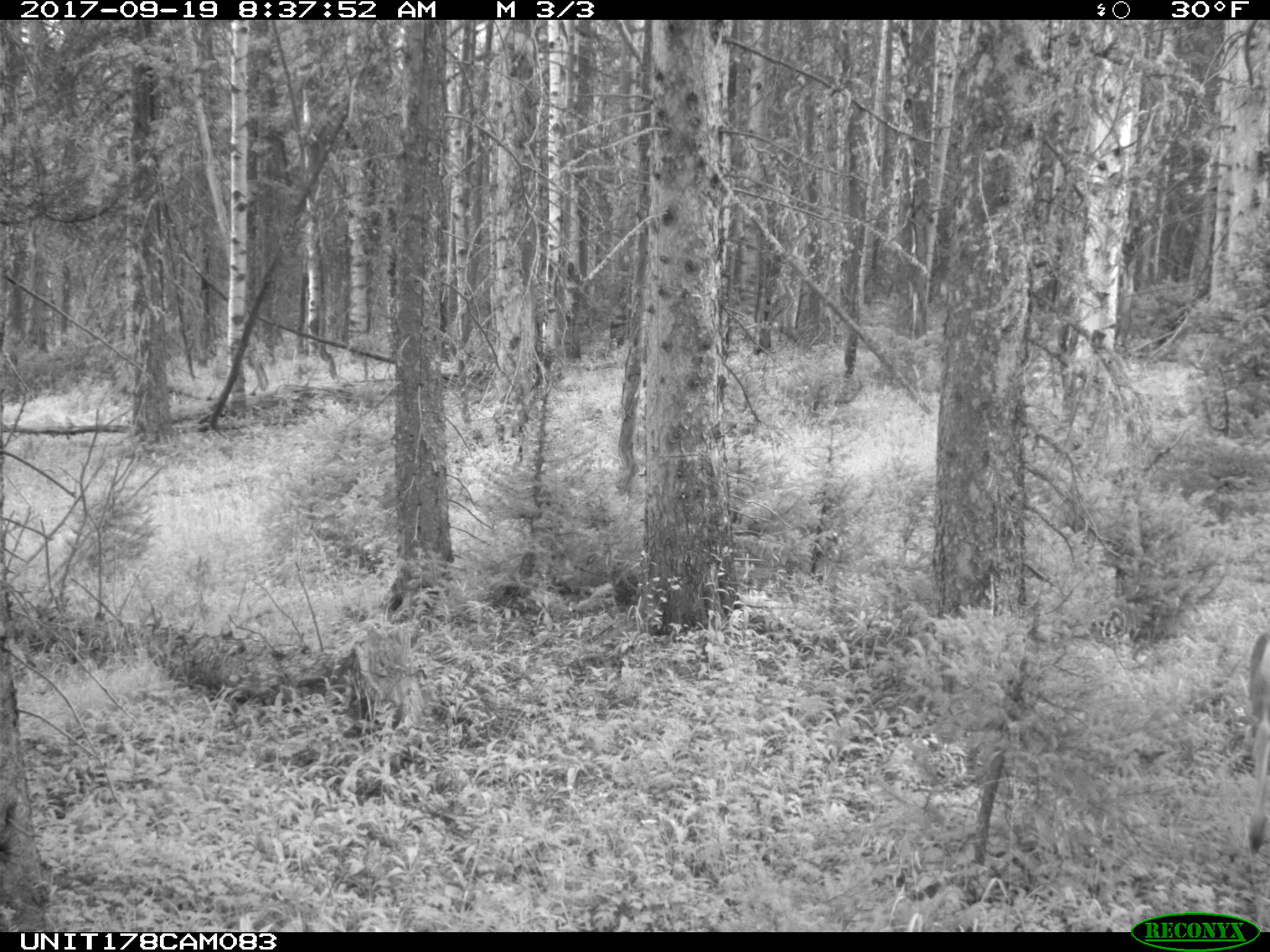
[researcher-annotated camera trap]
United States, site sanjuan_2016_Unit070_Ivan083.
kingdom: Animalia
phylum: Chordata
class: Mammalia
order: Artiodactyla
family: Cervidae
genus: Odocoileus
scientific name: Odocoileus hemionus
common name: mule deer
Odocoileus hemionus (mule deer).